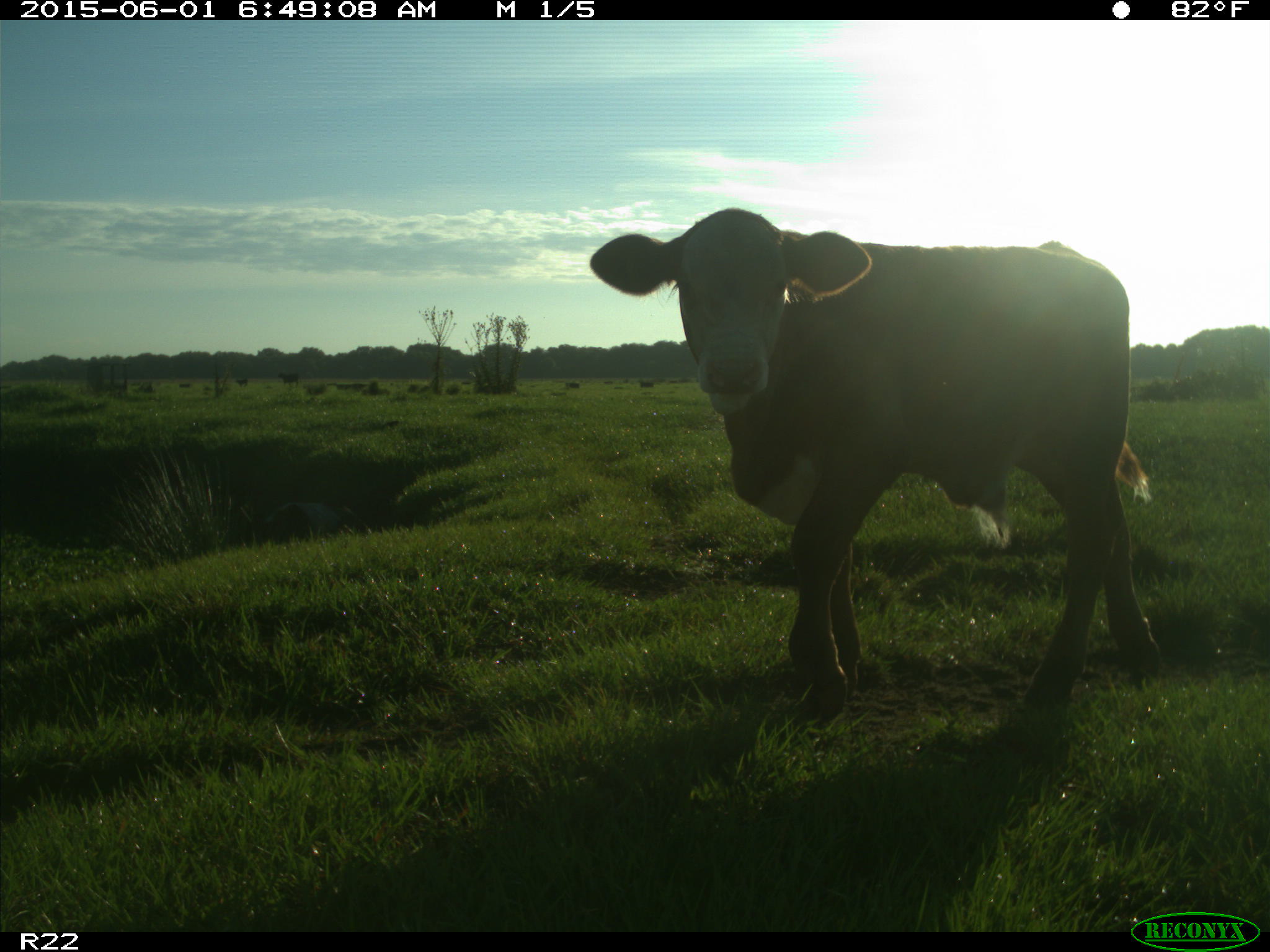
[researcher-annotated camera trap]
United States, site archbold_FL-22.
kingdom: Animalia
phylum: Chordata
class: Mammalia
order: Artiodactyla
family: Bovidae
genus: Bos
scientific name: Bos taurus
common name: domestic cow